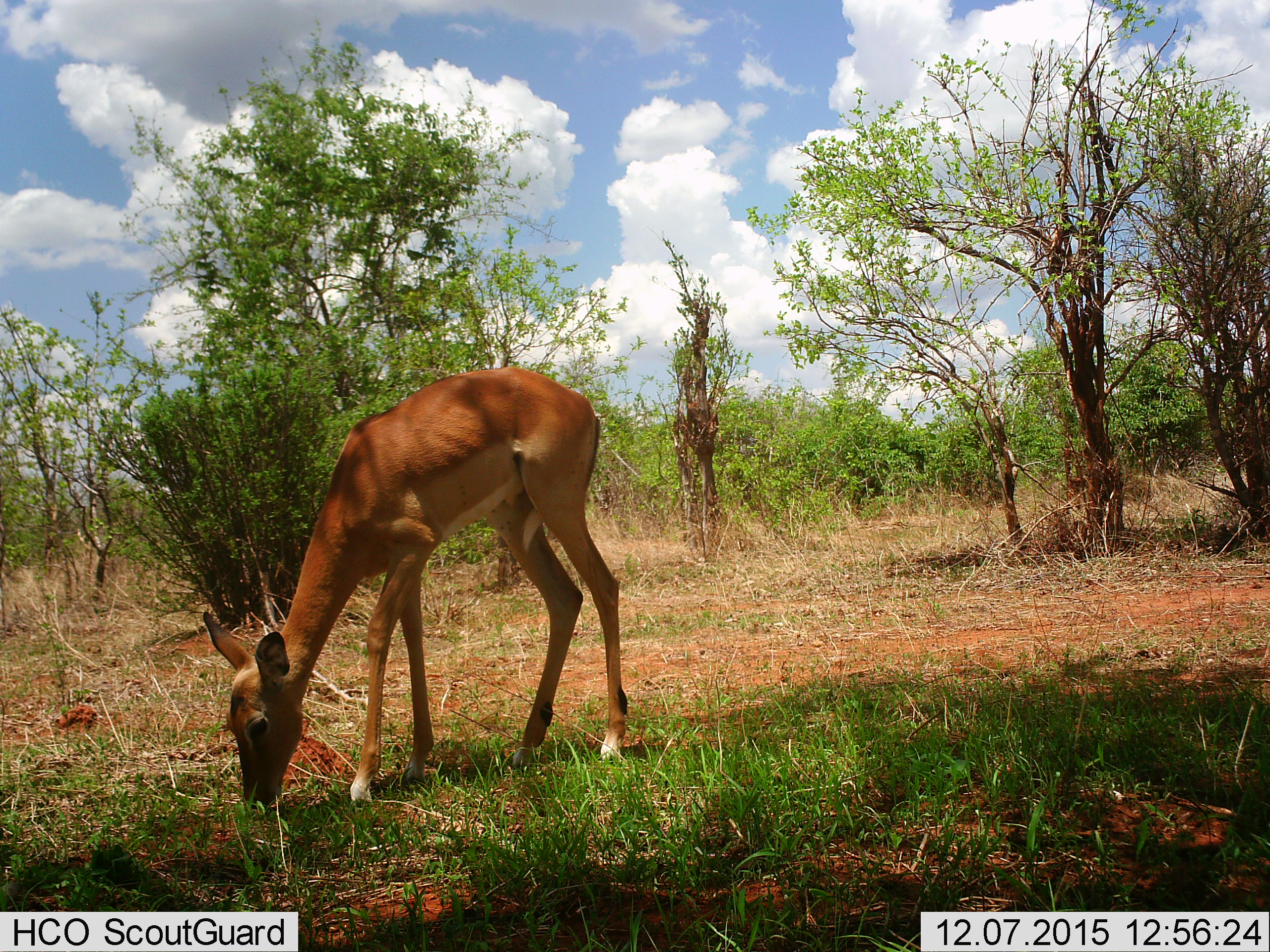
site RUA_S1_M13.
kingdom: Animalia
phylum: Chordata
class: Mammalia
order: Artiodactyla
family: Bovidae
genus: Aepyceros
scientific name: Aepyceros melampus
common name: impala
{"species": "impala (Aepyceros melampus)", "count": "1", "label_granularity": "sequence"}